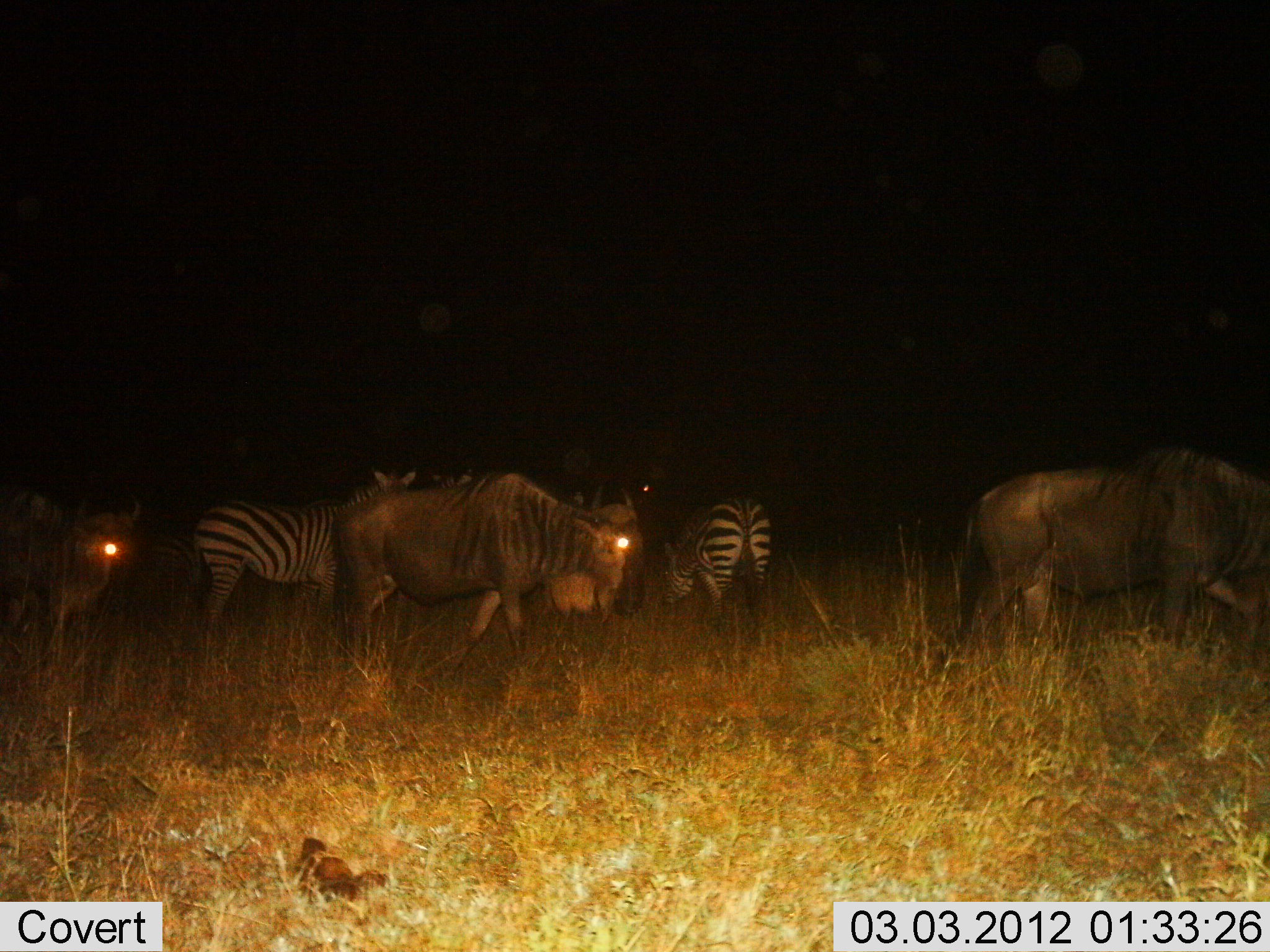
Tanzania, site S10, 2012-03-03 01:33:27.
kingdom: Animalia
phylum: Chordata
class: Mammalia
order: Artiodactyla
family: Bovidae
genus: Connochaetes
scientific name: Connochaetes taurinus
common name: blue wildebeest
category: wildebeest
Wildebeest (blue wildebeest) (Connochaetes taurinus), count 3. Behavior (volunteer vote fractions): standing 21%, resting 5%, moving 74%, interacting 0%. Young present (vote fraction): 0%. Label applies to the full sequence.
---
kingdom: Animalia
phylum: Chordata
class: Mammalia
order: Perissodactyla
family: Equidae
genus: Equus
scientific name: Equus quagga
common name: plains zebra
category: zebra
Zebra (plains zebra) (Equus quagga), count 3. Behavior (volunteer vote fractions): standing 84%, resting 0%, moving 5%, interacting 5%. Young present (vote fraction): 0%. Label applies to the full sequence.